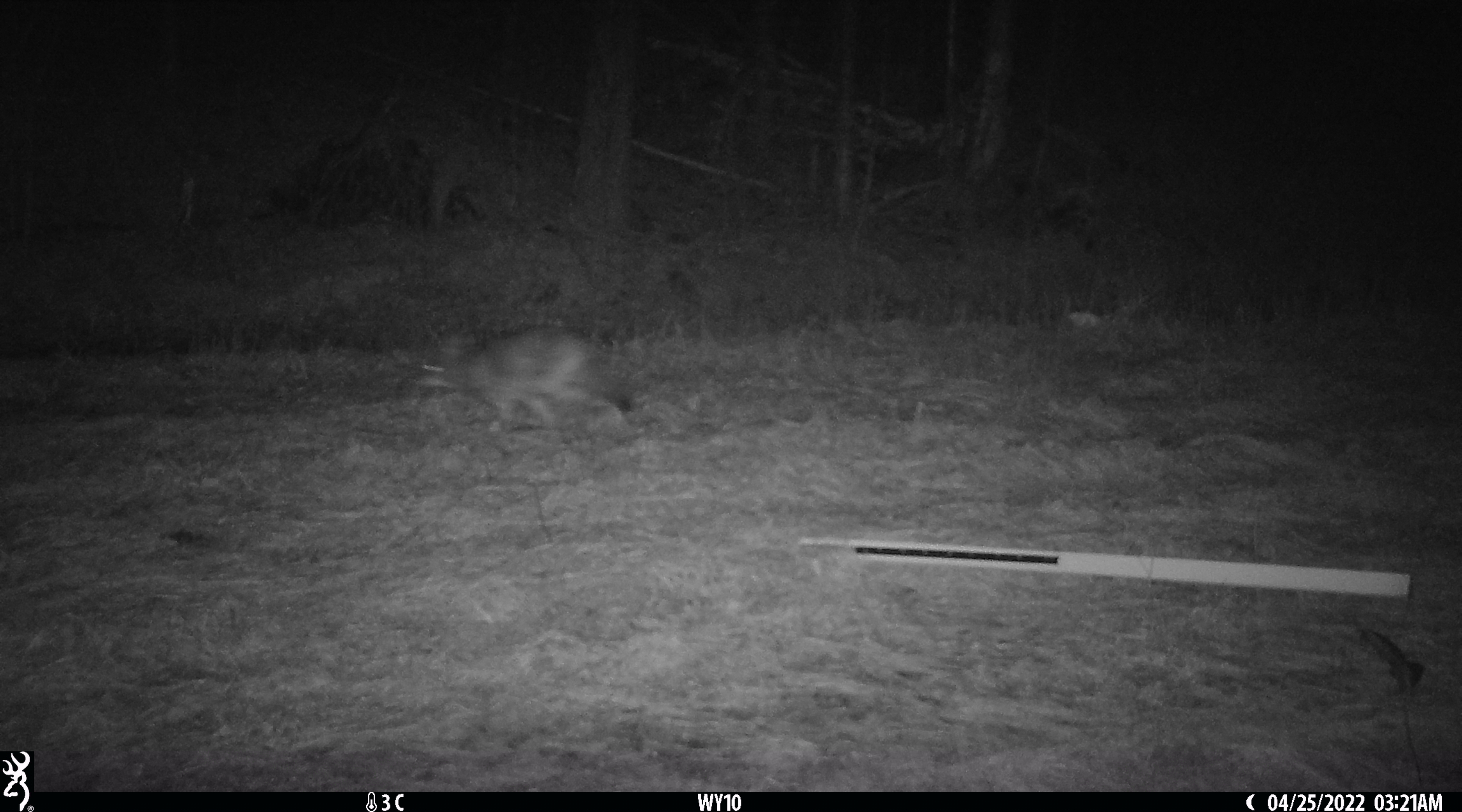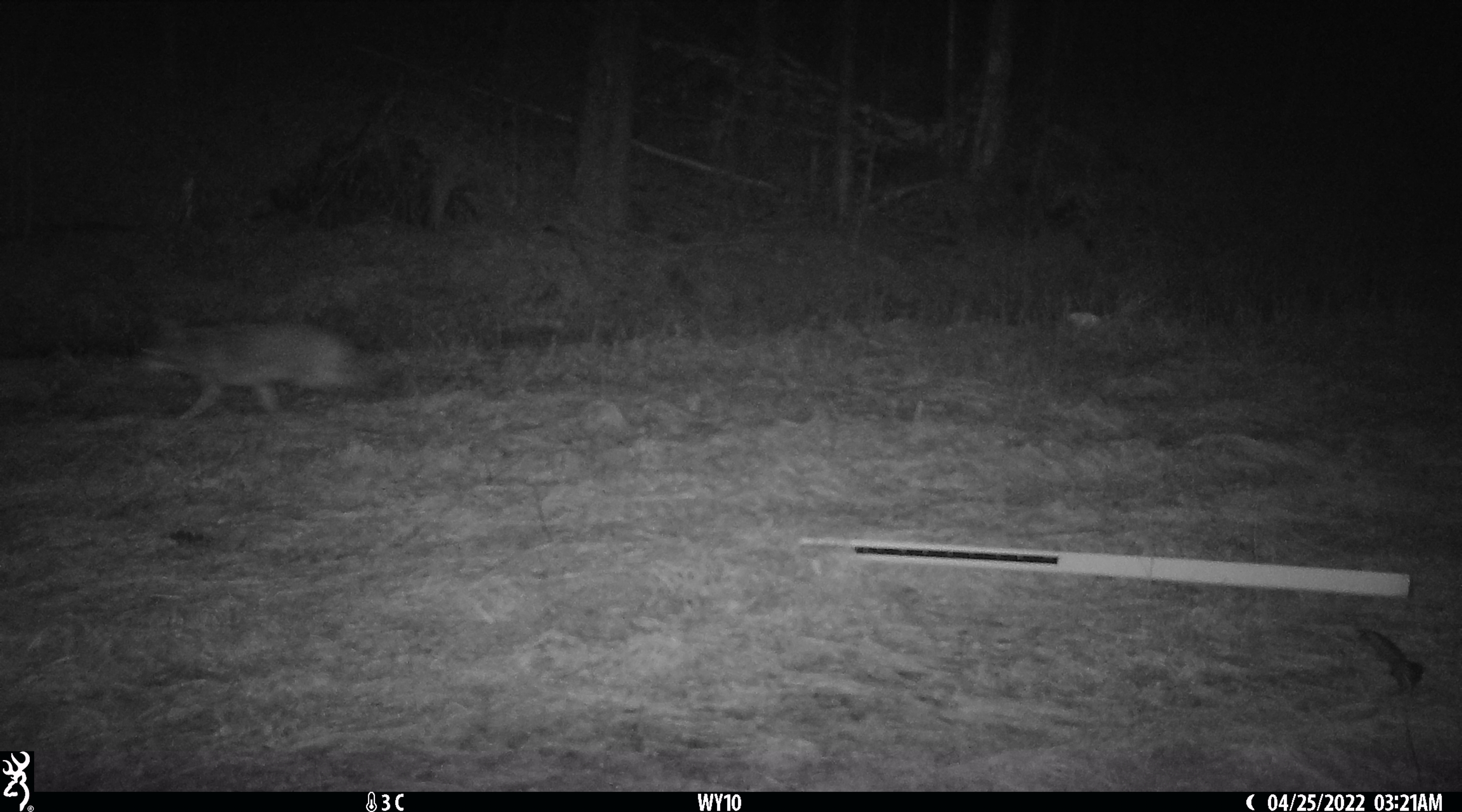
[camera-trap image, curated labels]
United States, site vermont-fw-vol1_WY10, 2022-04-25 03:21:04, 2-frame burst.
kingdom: Animalia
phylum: Chordata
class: Mammalia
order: Carnivora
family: Canidae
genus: Canis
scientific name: Canis latrans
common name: coyote